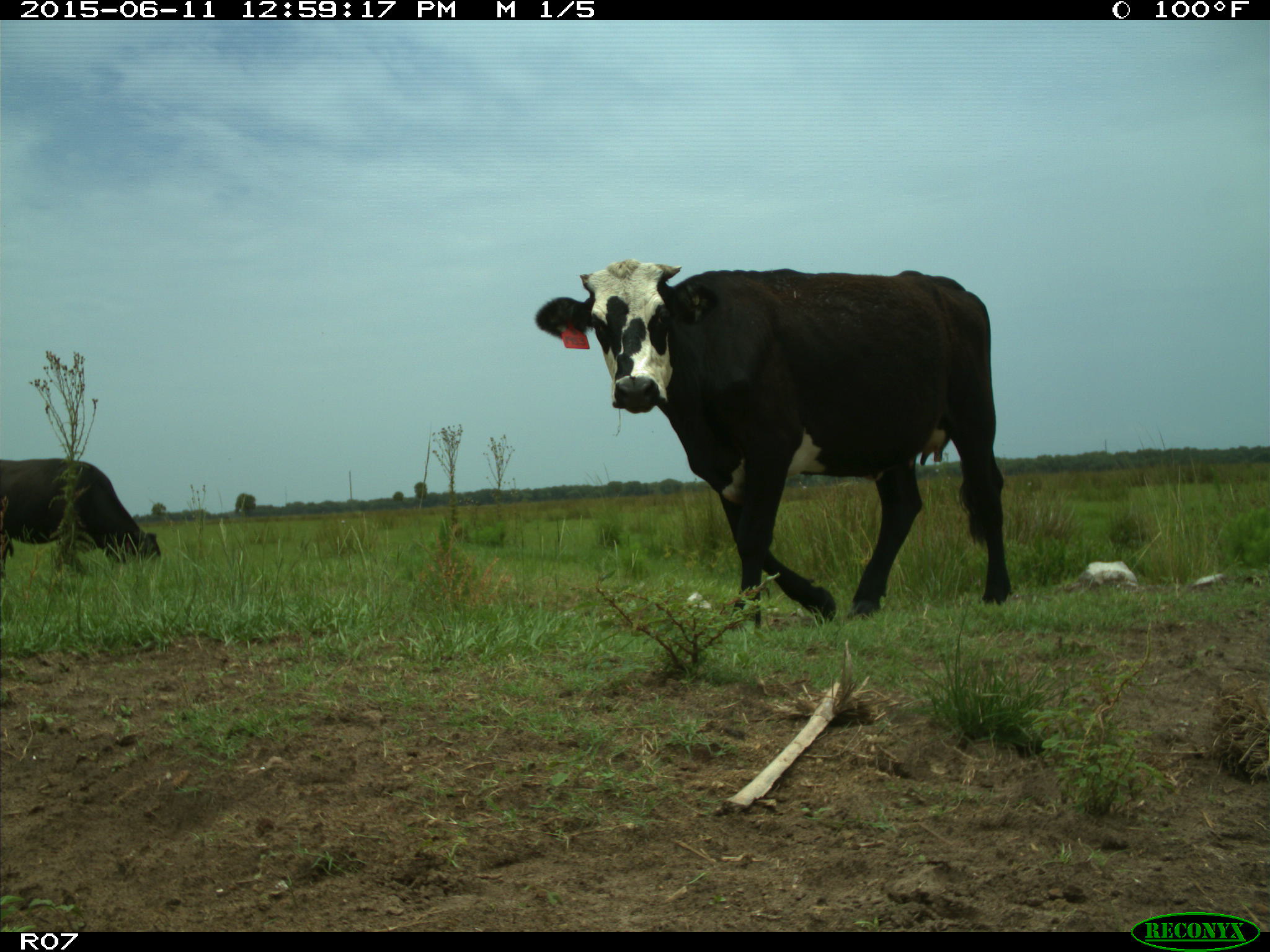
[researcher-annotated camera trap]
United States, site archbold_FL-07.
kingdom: Animalia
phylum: Chordata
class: Mammalia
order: Artiodactyla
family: Bovidae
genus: Bos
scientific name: Bos taurus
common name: domestic cow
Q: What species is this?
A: Bos taurus (domestic cow).